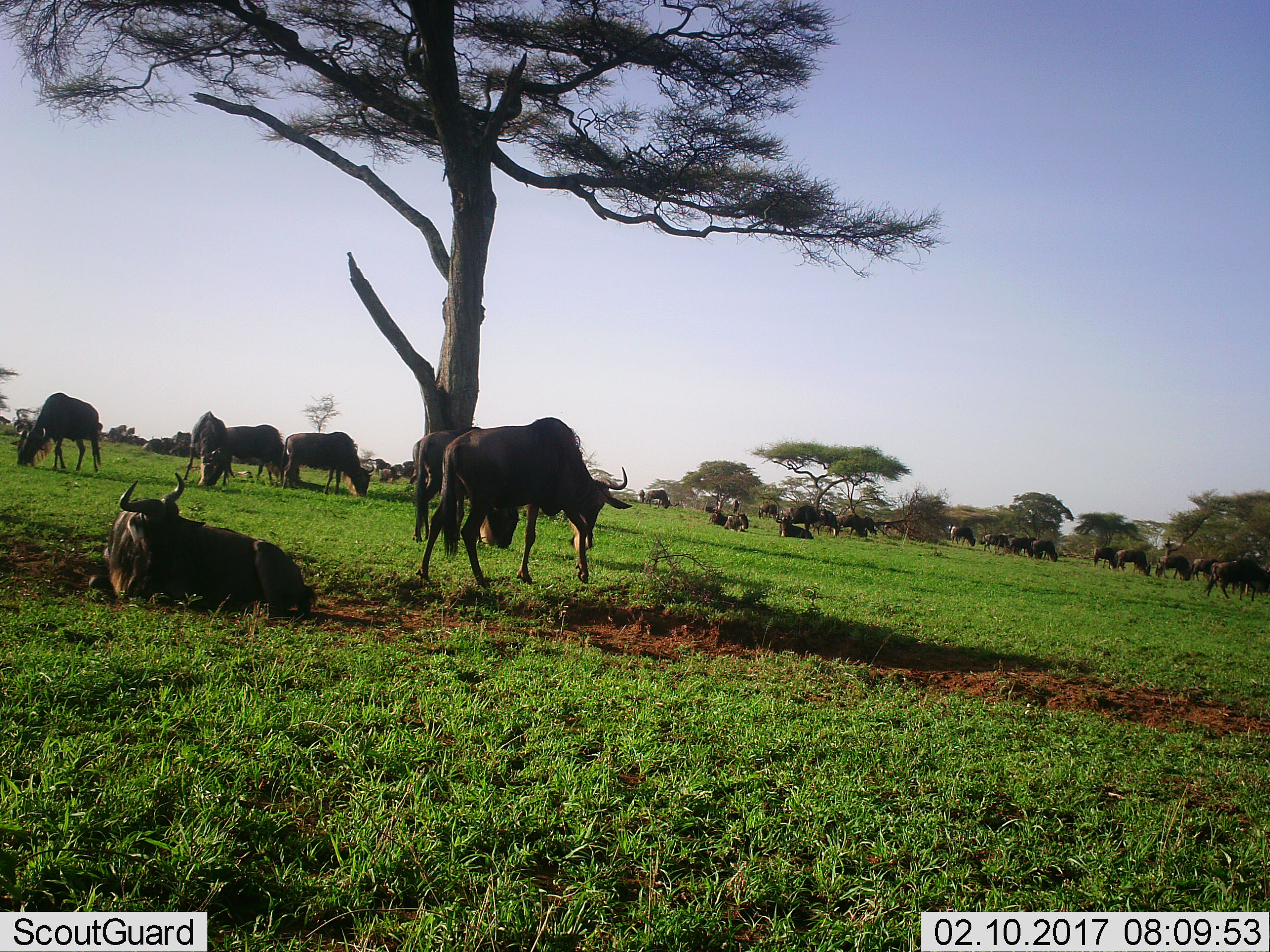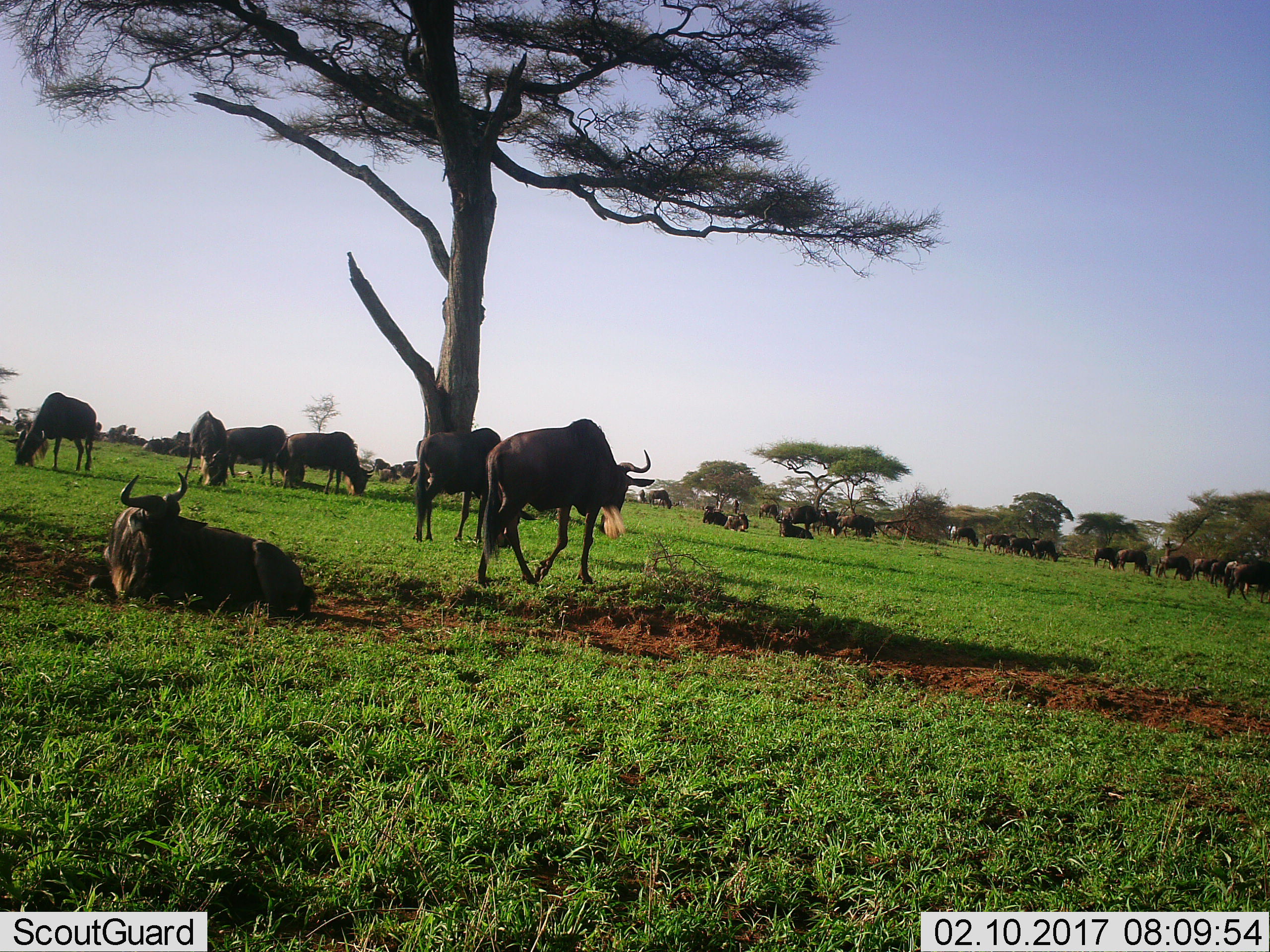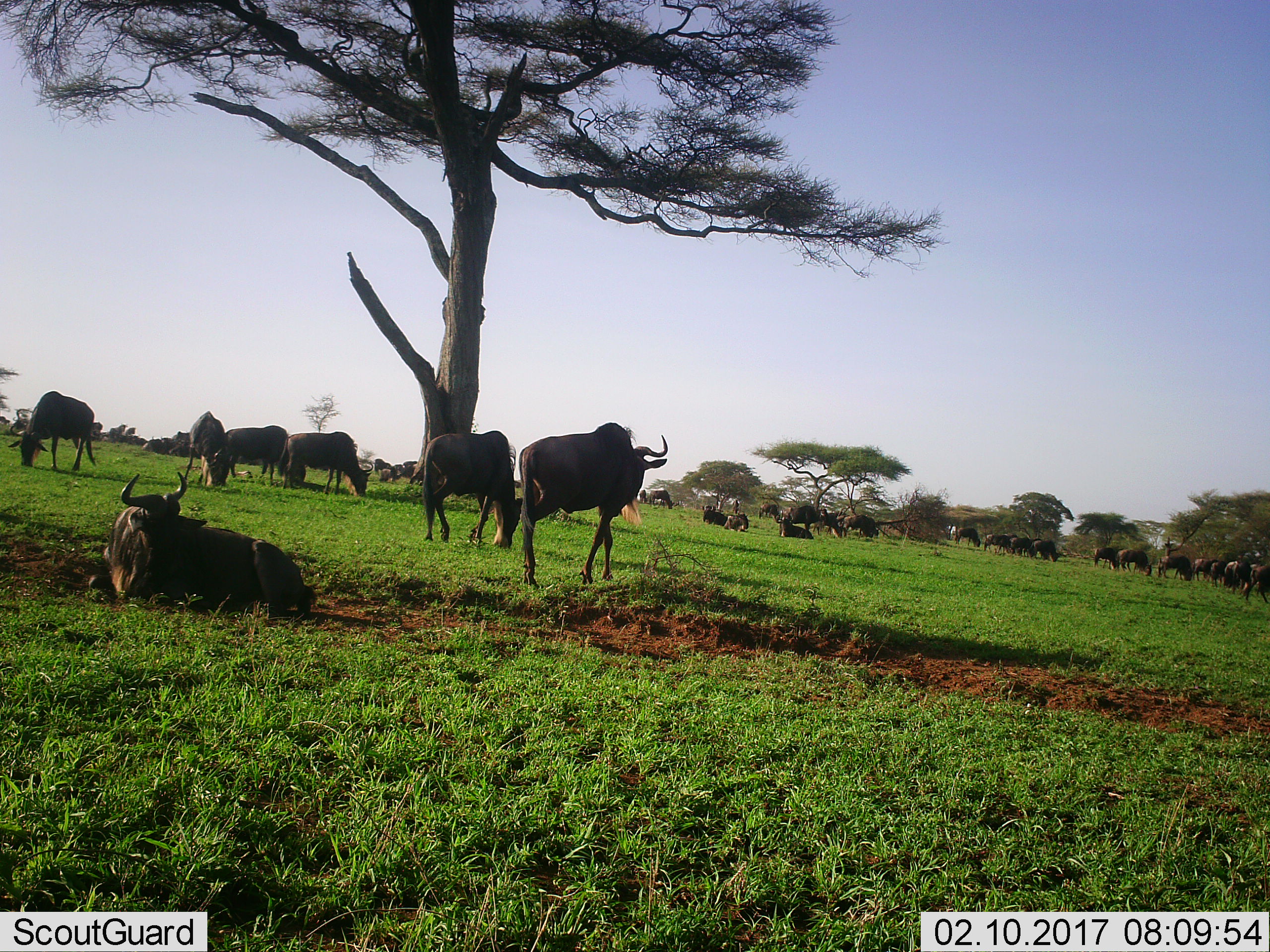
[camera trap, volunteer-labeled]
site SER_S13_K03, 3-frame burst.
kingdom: Animalia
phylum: Chordata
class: Mammalia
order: Artiodactyla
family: Bovidae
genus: Connochaetes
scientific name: Connochaetes taurinus taurinus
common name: blue wildebeest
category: wildebeestblue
Wildebeestblue (blue wildebeest) (Connochaetes taurinus taurinus), count 11-50. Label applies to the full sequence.